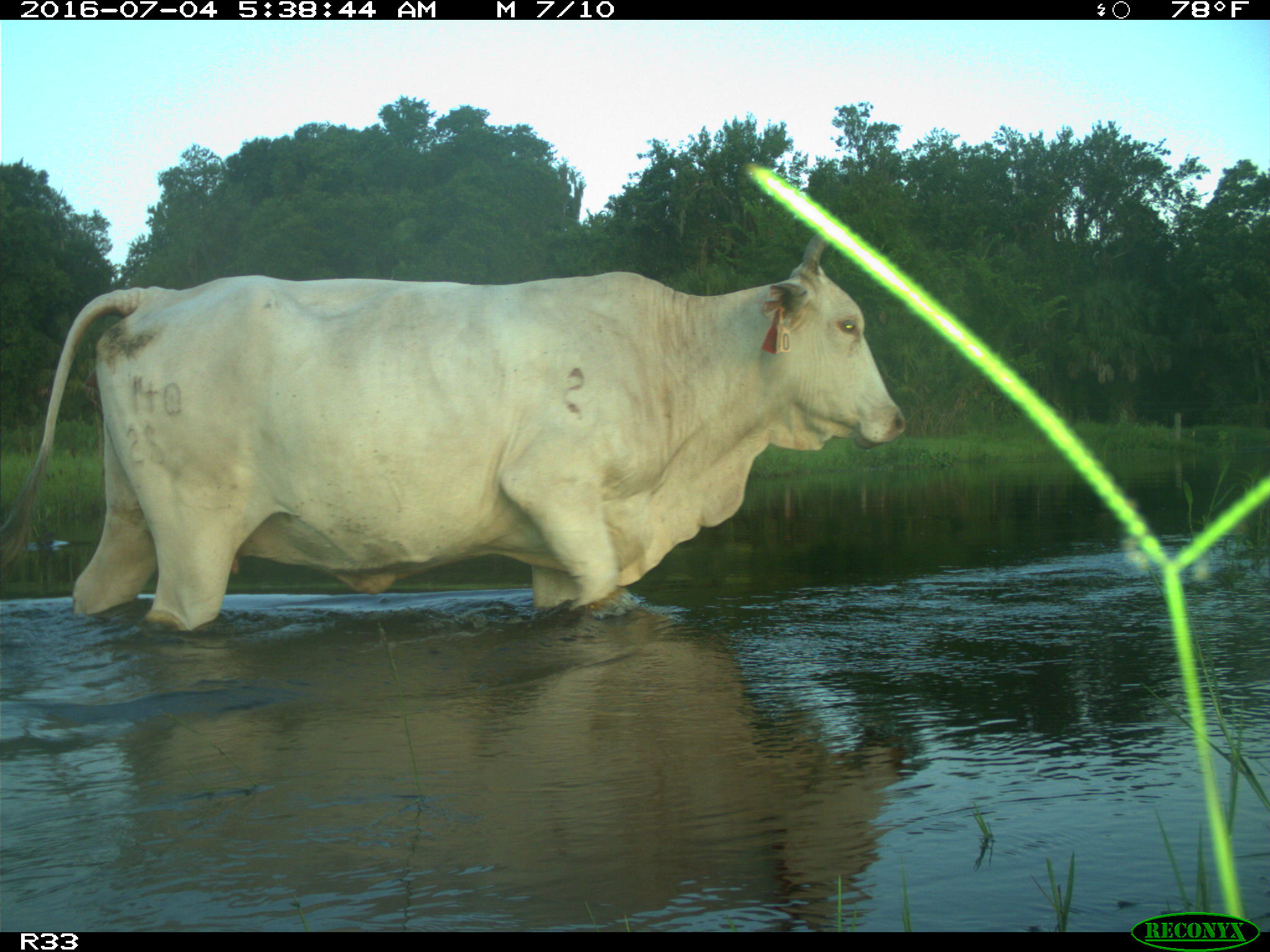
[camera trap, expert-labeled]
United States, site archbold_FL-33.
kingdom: Animalia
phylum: Chordata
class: Mammalia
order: Artiodactyla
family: Bovidae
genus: Bos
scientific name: Bos taurus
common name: domestic cow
Bos taurus (domestic cow).